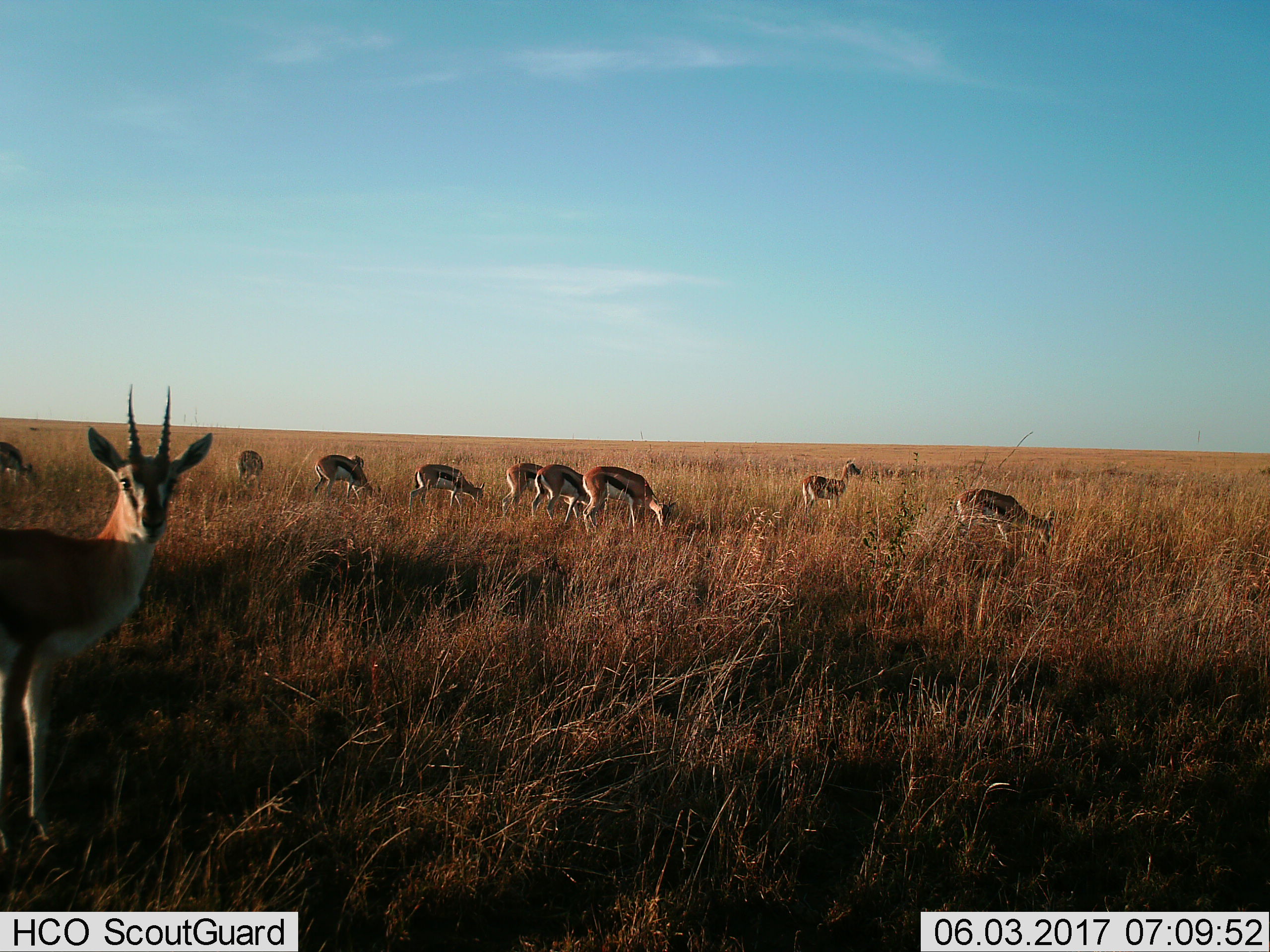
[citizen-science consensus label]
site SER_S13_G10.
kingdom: Animalia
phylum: Chordata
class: Mammalia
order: Artiodactyla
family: Bovidae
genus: Eudorcas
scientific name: Eudorcas thomsonii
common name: thomson's gazelle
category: gazellethomsons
Gazellethomsons (thomson's gazelle) (Eudorcas thomsonii), count 10. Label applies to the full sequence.